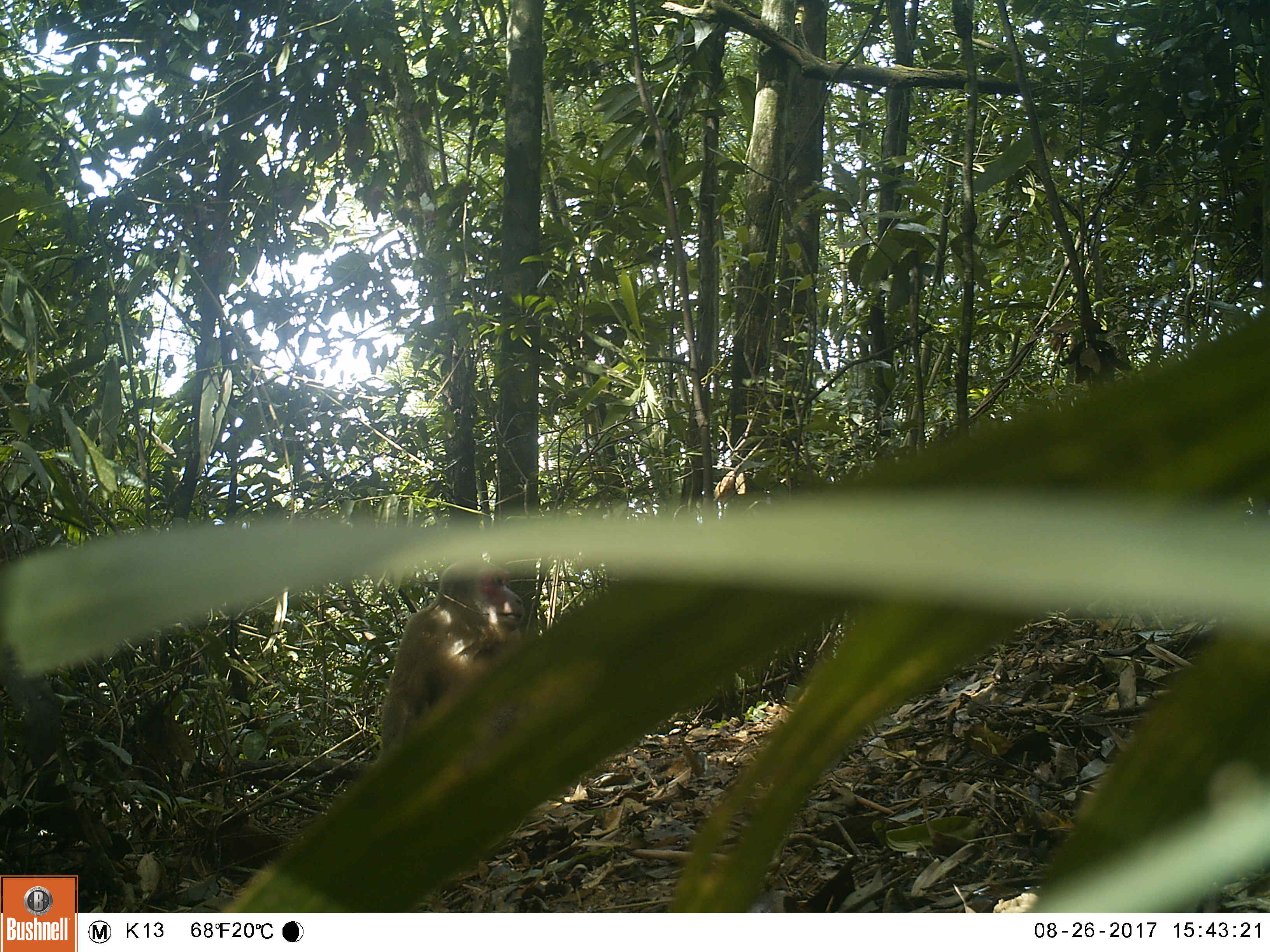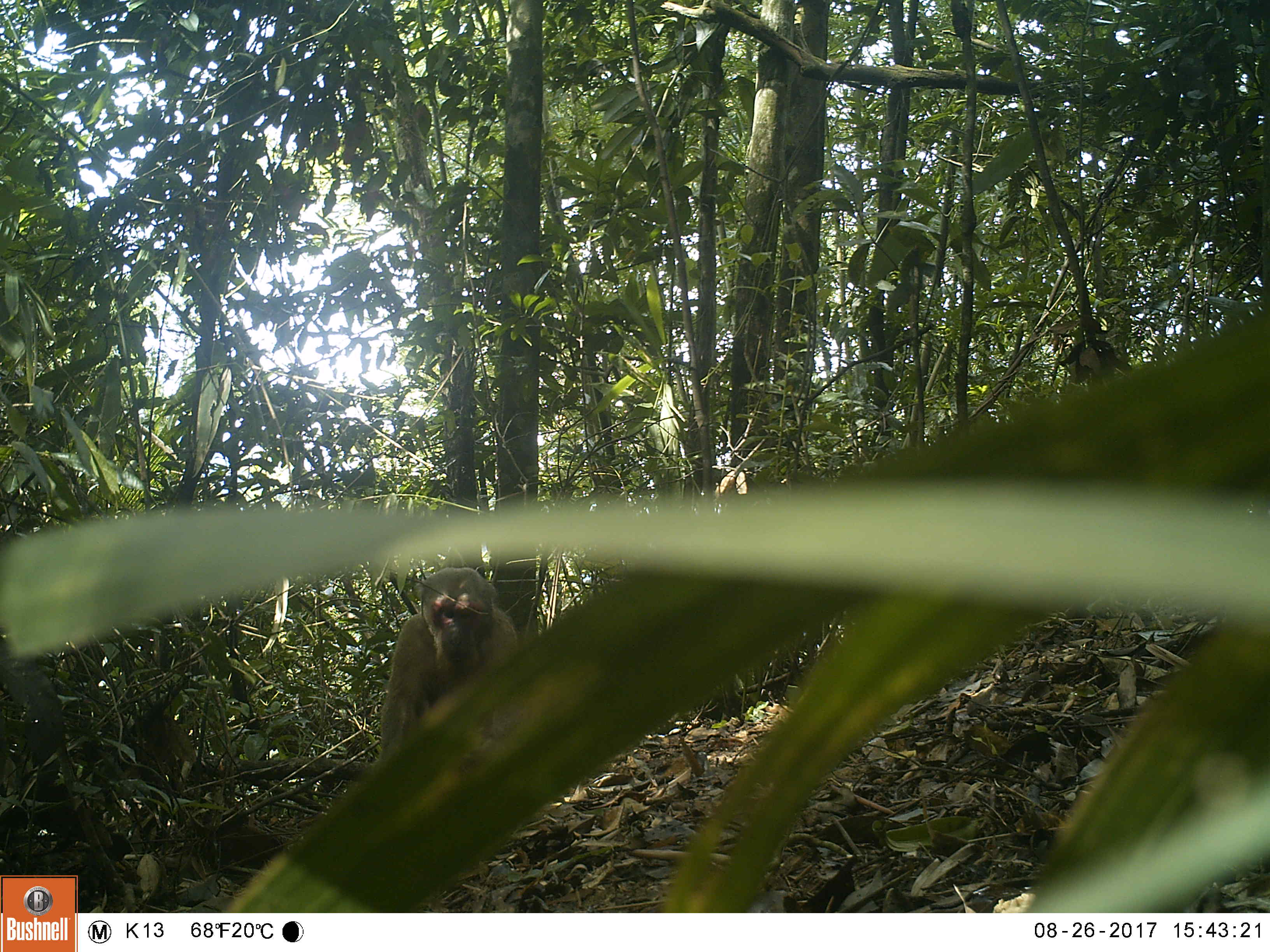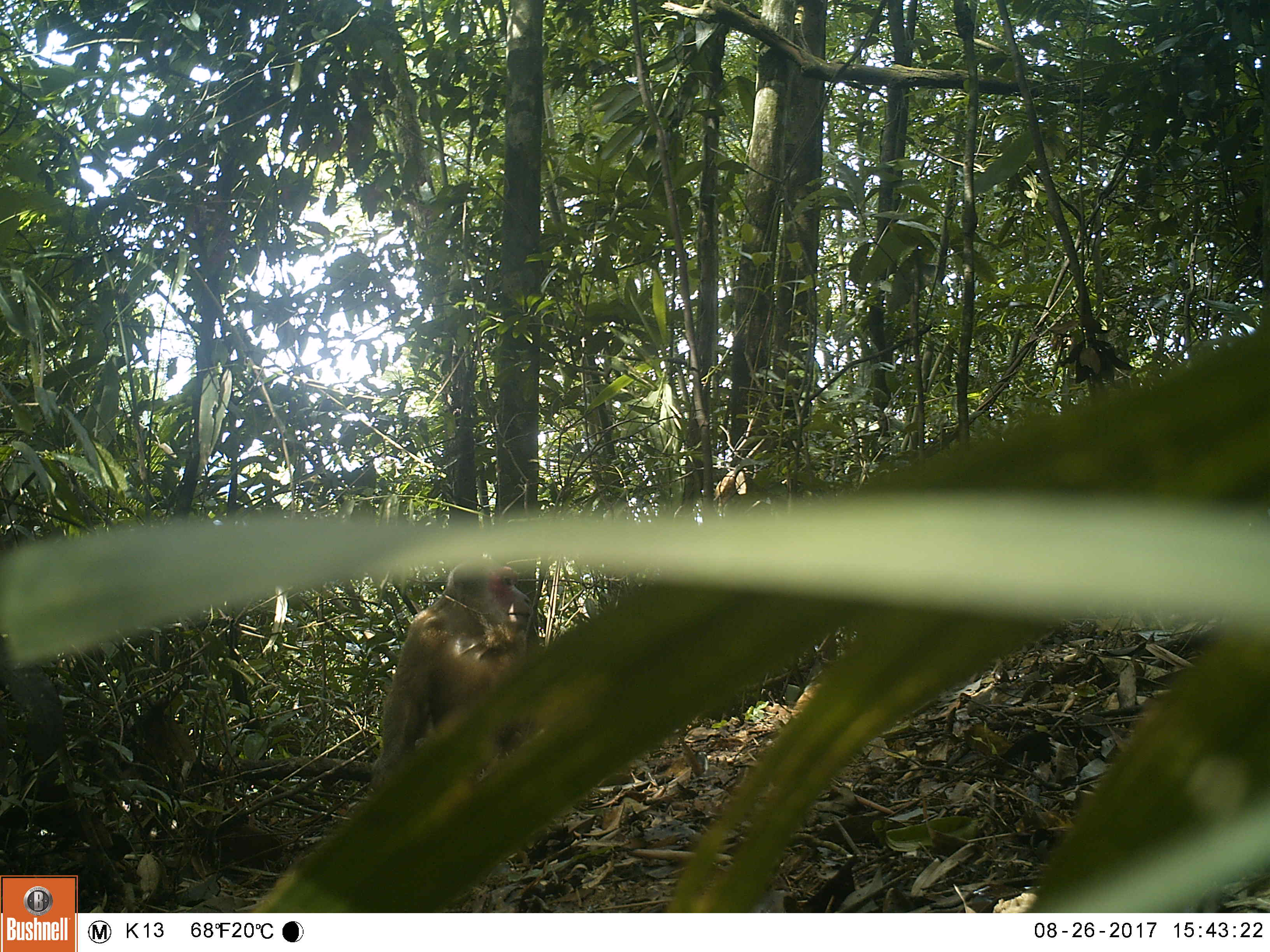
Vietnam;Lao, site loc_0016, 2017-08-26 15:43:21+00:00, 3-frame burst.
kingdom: Animalia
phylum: Chordata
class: Mammalia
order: Primates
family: Cercopithecidae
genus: Macaca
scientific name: Macaca arctoides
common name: stump-tailed macaque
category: stump tailed macaque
Stump tailed macaque (stump-tailed macaque) (Macaca arctoides). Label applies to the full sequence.